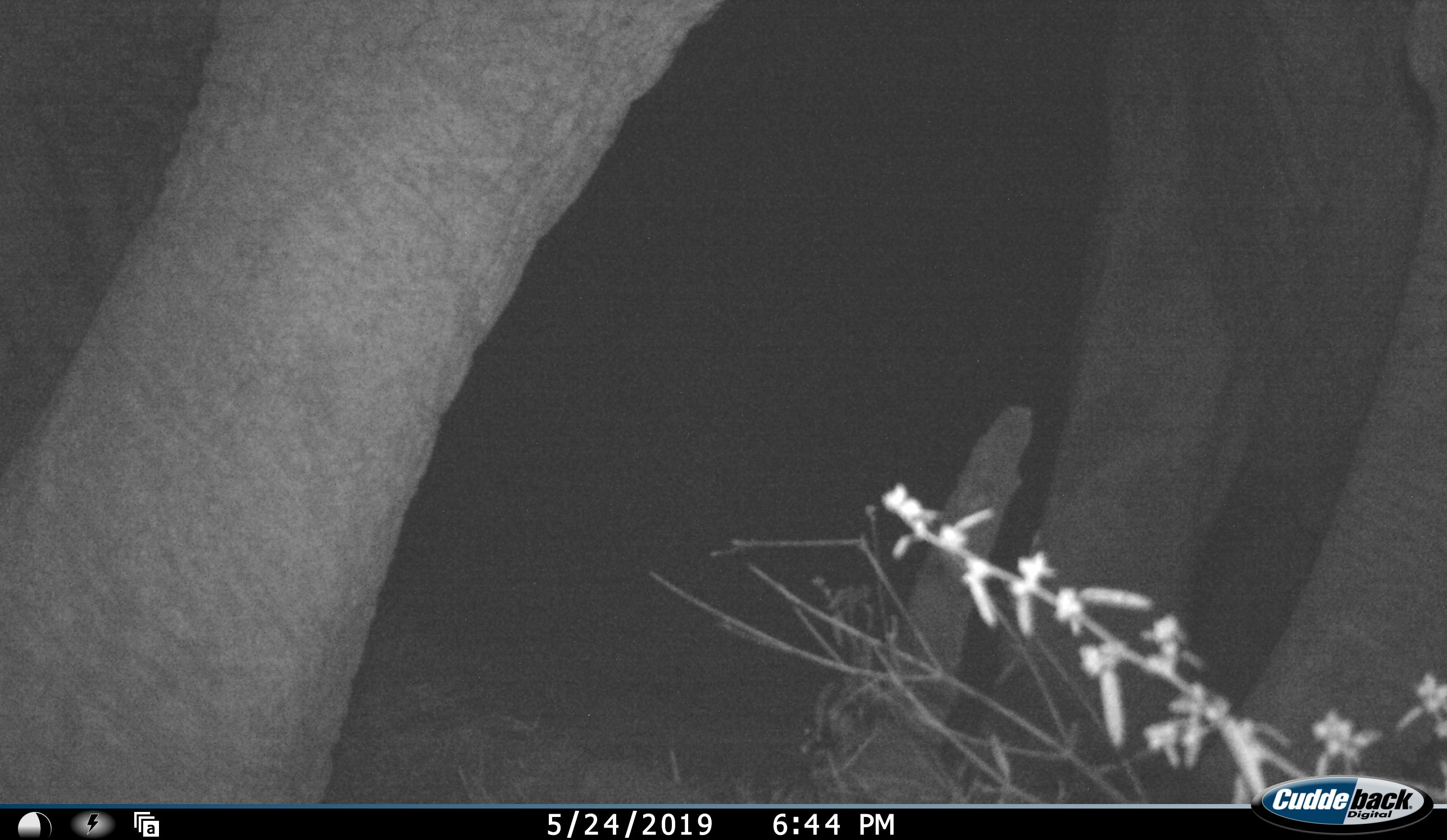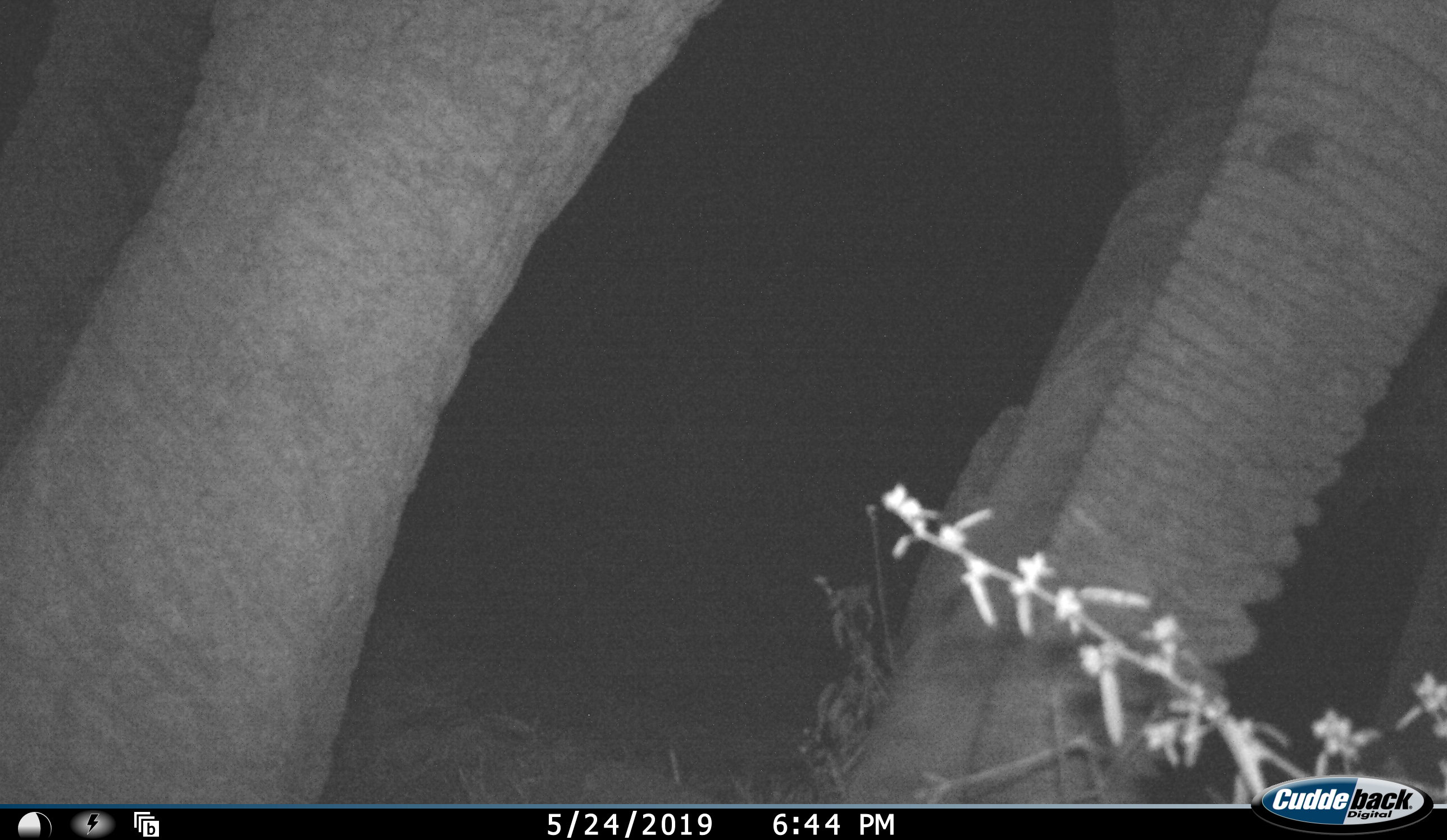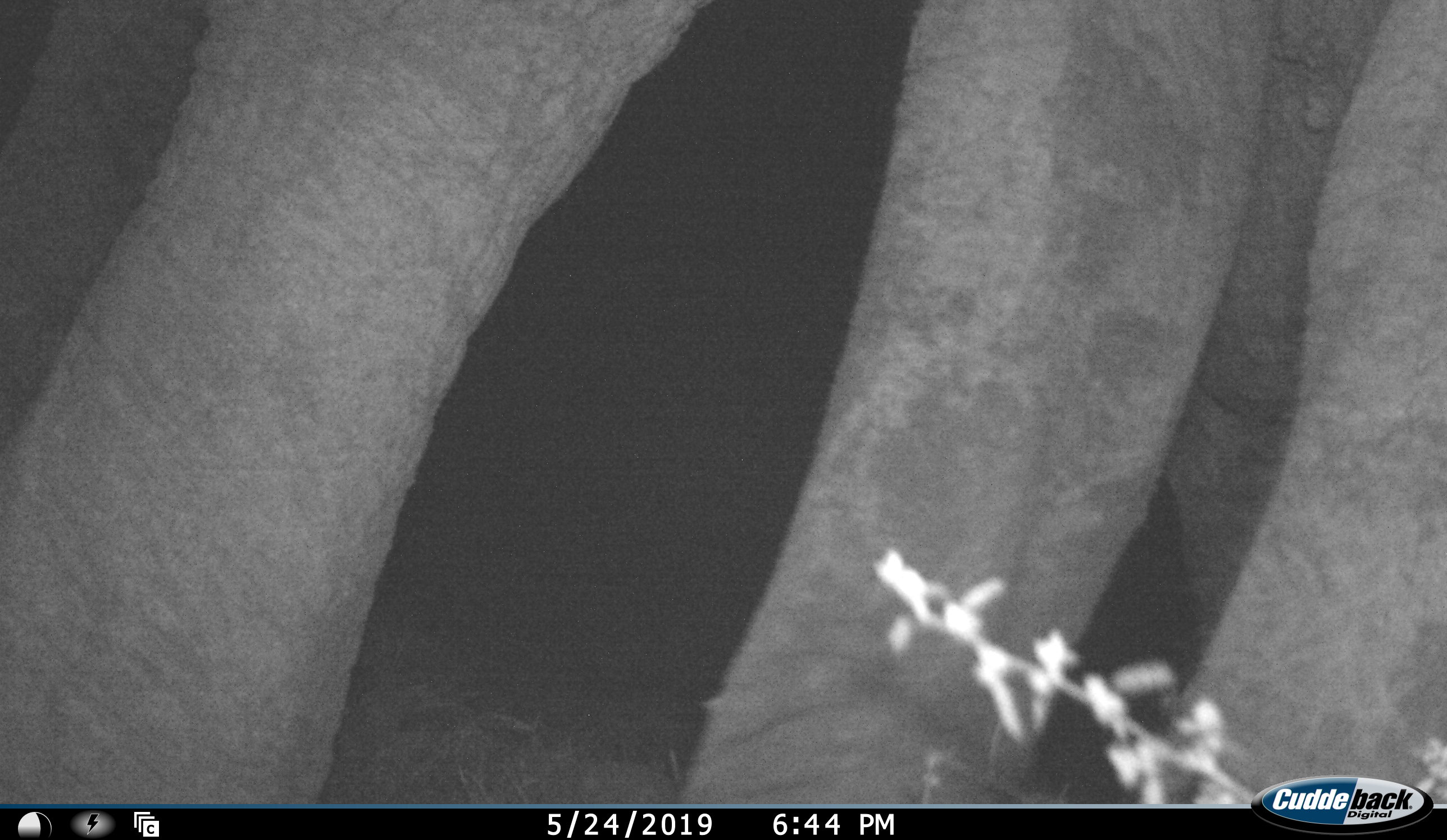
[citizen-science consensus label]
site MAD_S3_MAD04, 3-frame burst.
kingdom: Animalia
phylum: Chordata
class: Mammalia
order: Proboscidea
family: Elephantidae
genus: Loxodonta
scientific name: Loxodonta africana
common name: african bush elephant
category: elephant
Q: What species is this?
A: Elephant (african bush elephant) (Loxodonta africana).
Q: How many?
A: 1.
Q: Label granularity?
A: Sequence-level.